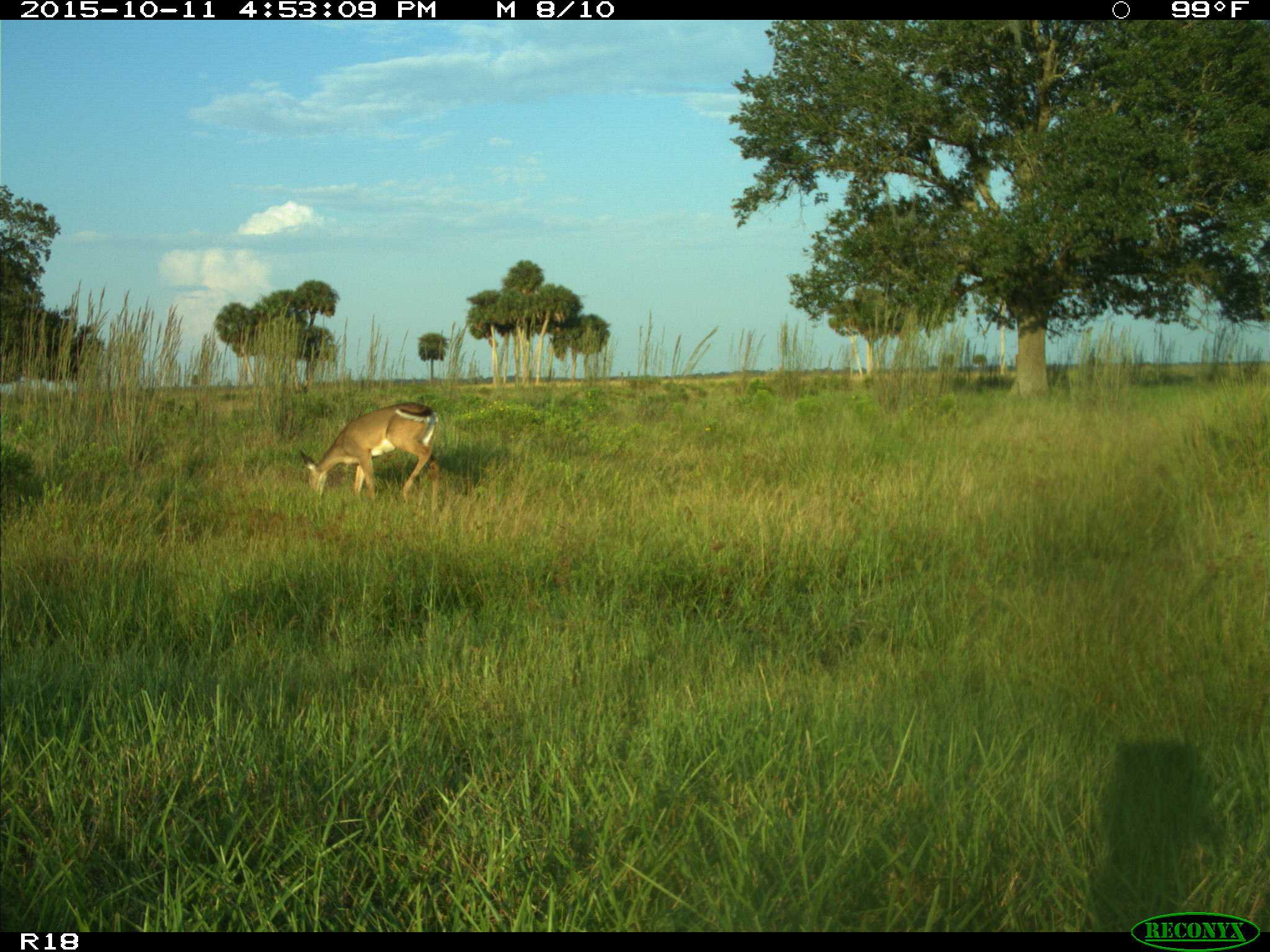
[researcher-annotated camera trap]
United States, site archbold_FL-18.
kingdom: Animalia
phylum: Chordata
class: Mammalia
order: Artiodactyla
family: Cervidae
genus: Odocoileus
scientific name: Odocoileus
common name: deer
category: unidentified deer